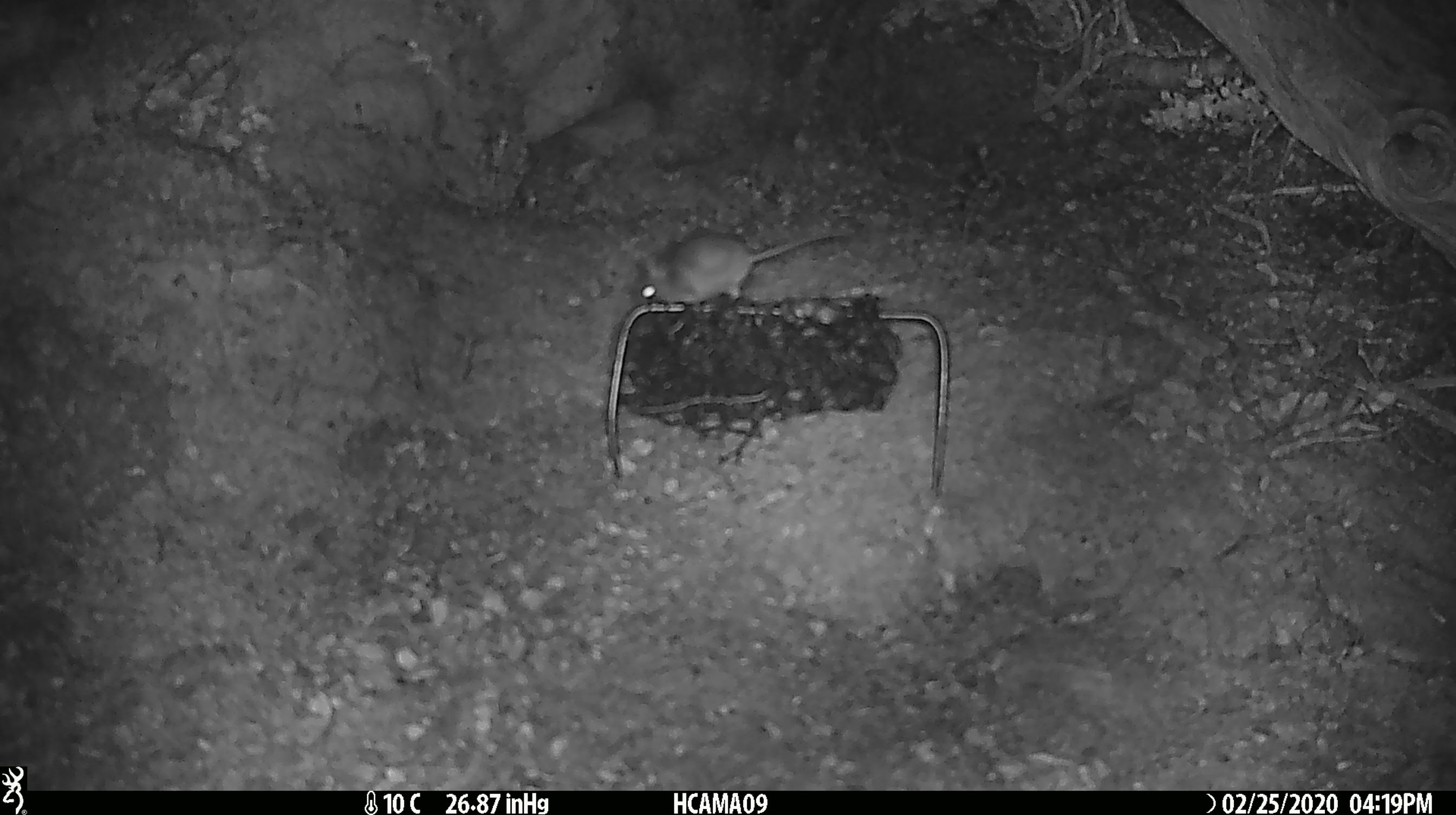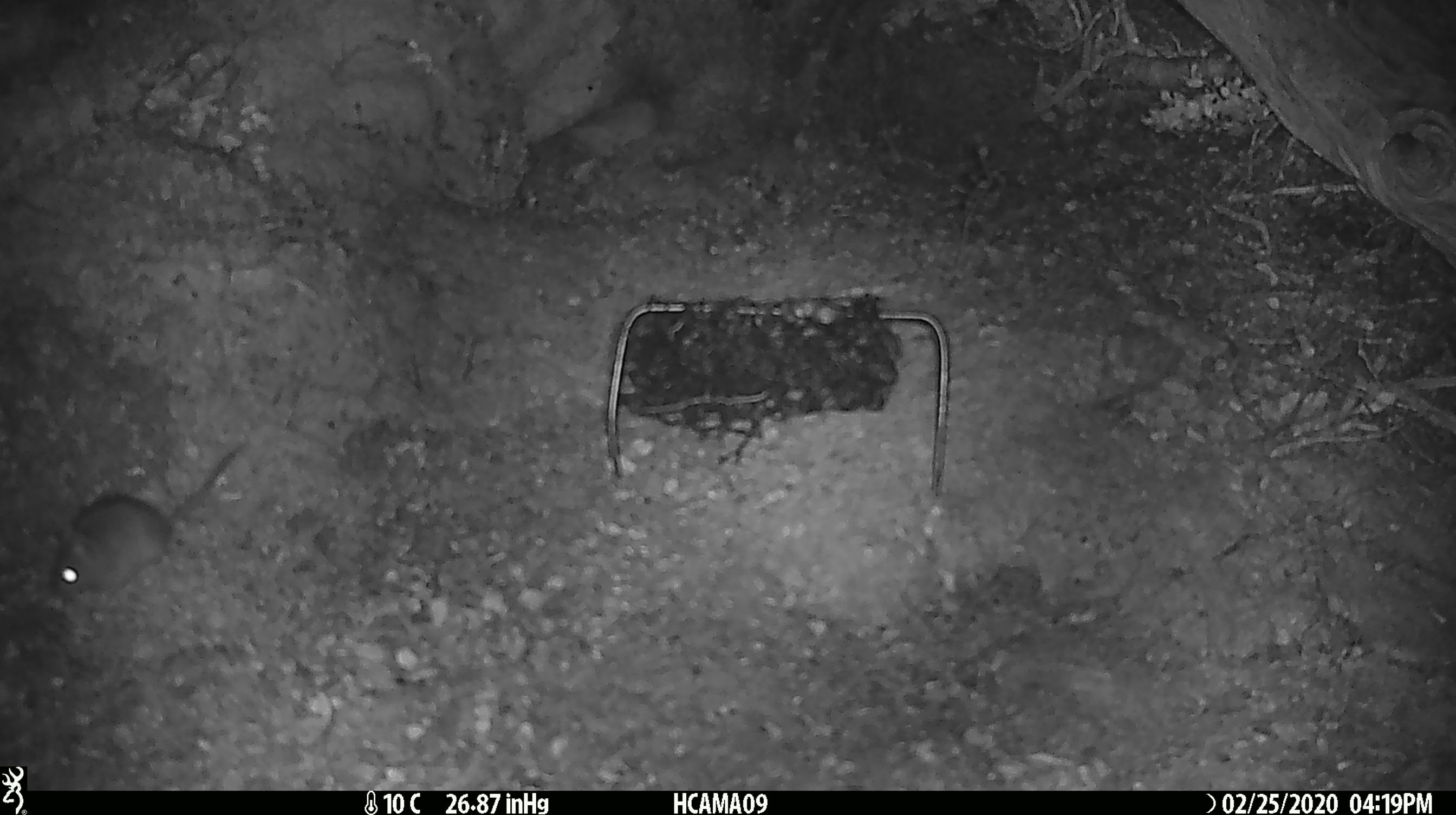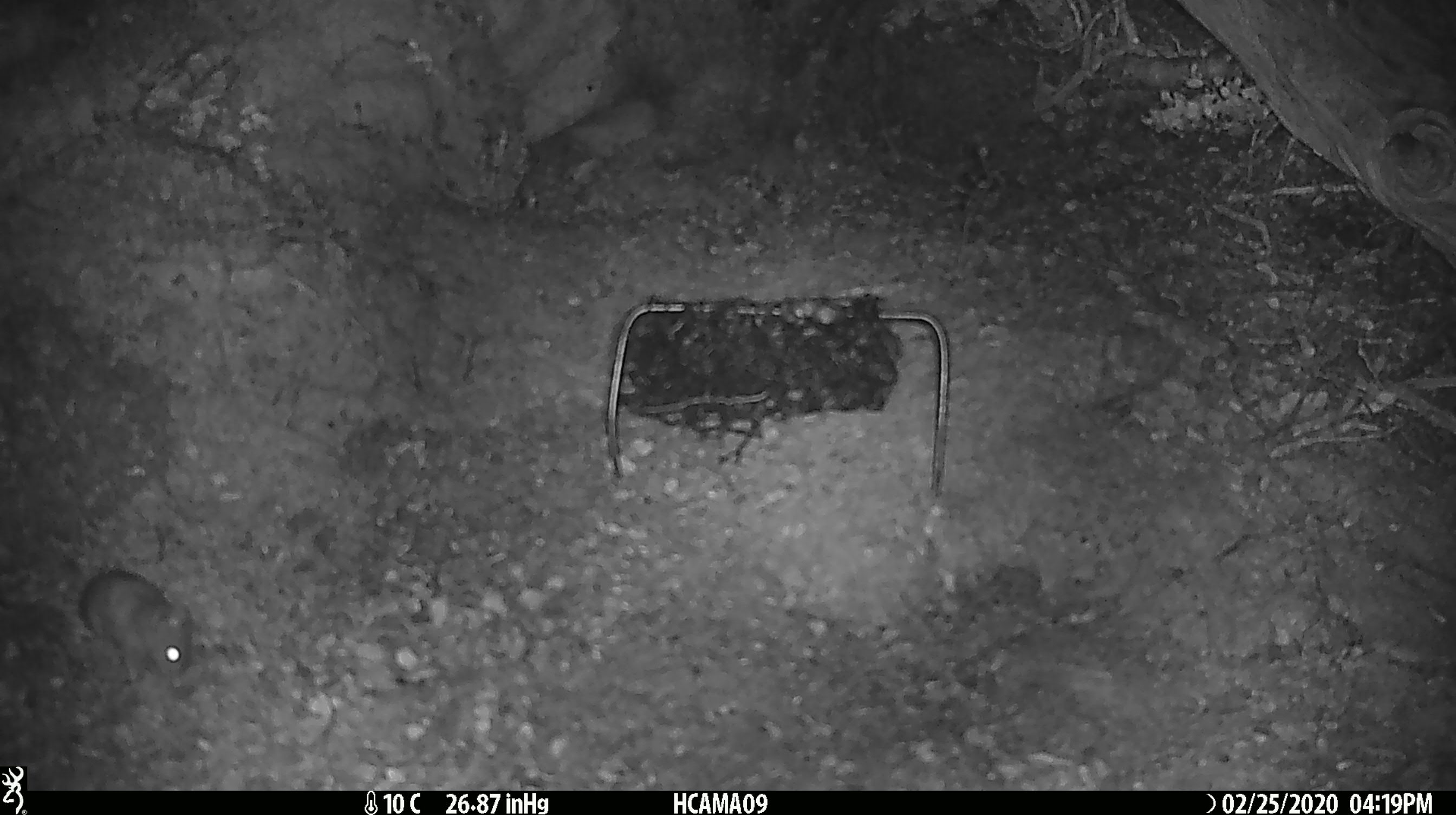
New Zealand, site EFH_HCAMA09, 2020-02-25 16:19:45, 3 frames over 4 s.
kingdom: Animalia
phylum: Chordata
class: Mammalia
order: Rodentia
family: Muridae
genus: Mus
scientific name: Mus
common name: mouse